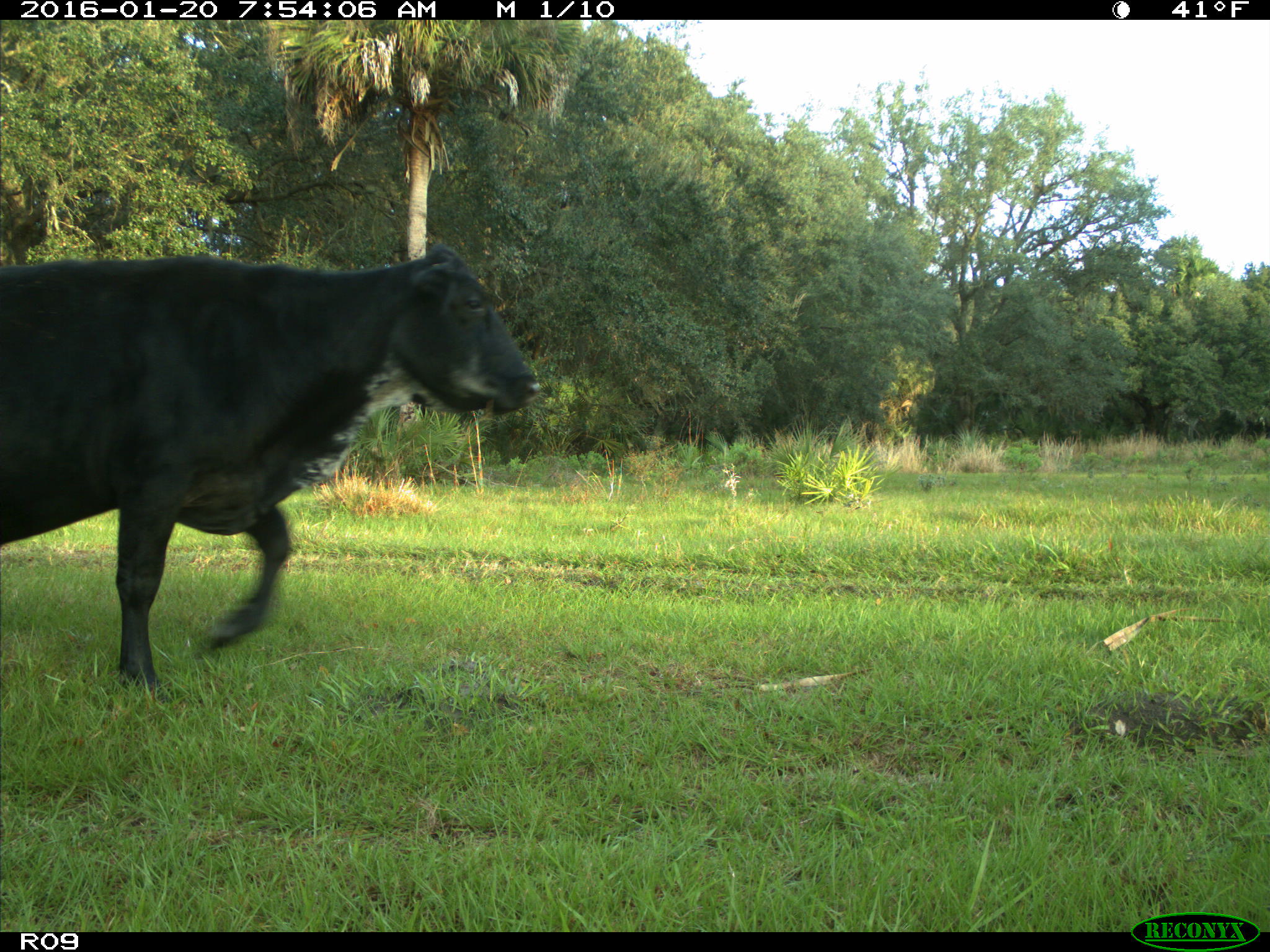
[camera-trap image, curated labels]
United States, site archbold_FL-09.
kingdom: Animalia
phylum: Chordata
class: Mammalia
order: Artiodactyla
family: Bovidae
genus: Bos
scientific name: Bos taurus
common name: domestic cow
Bos taurus (domestic cow).